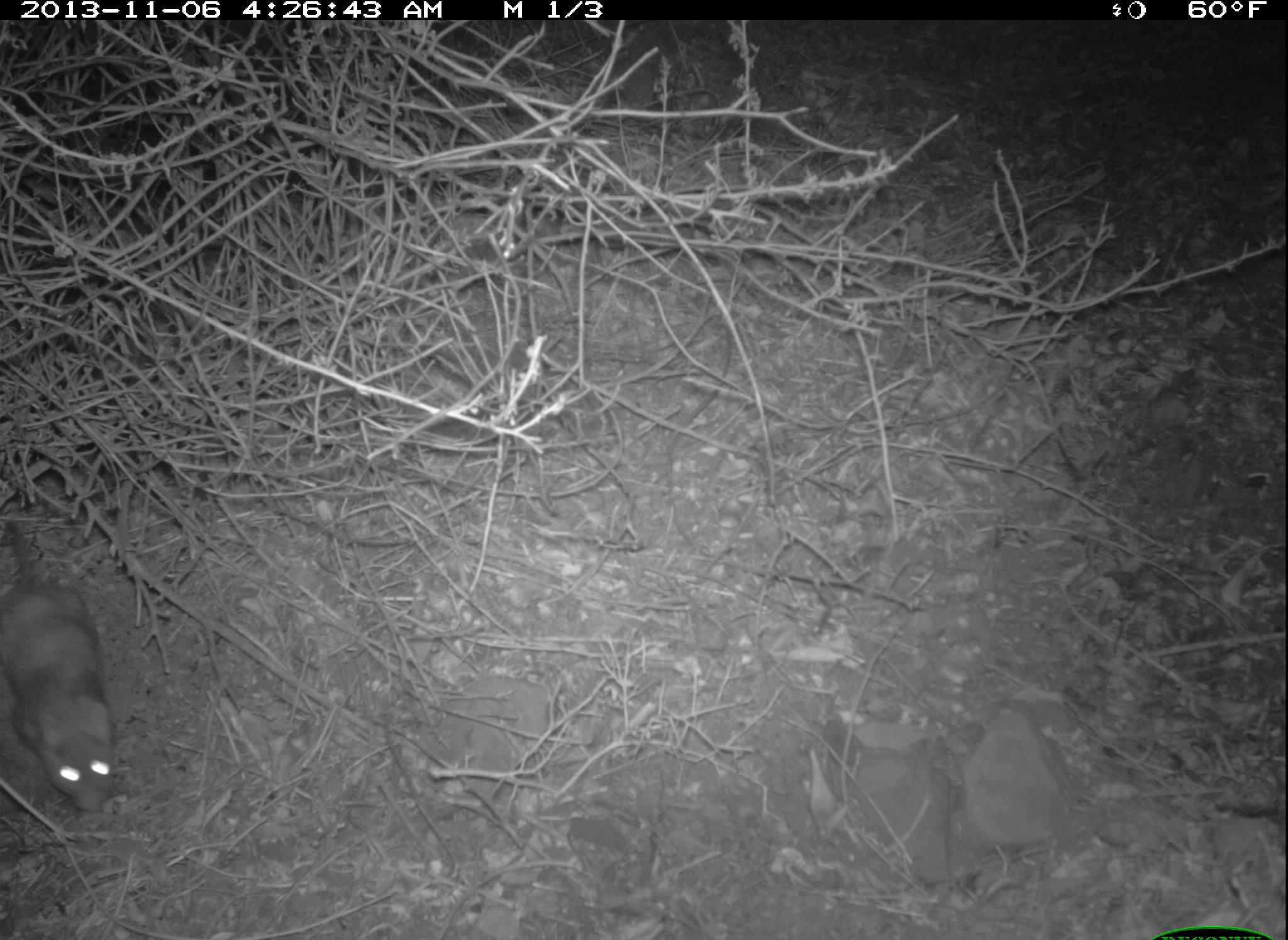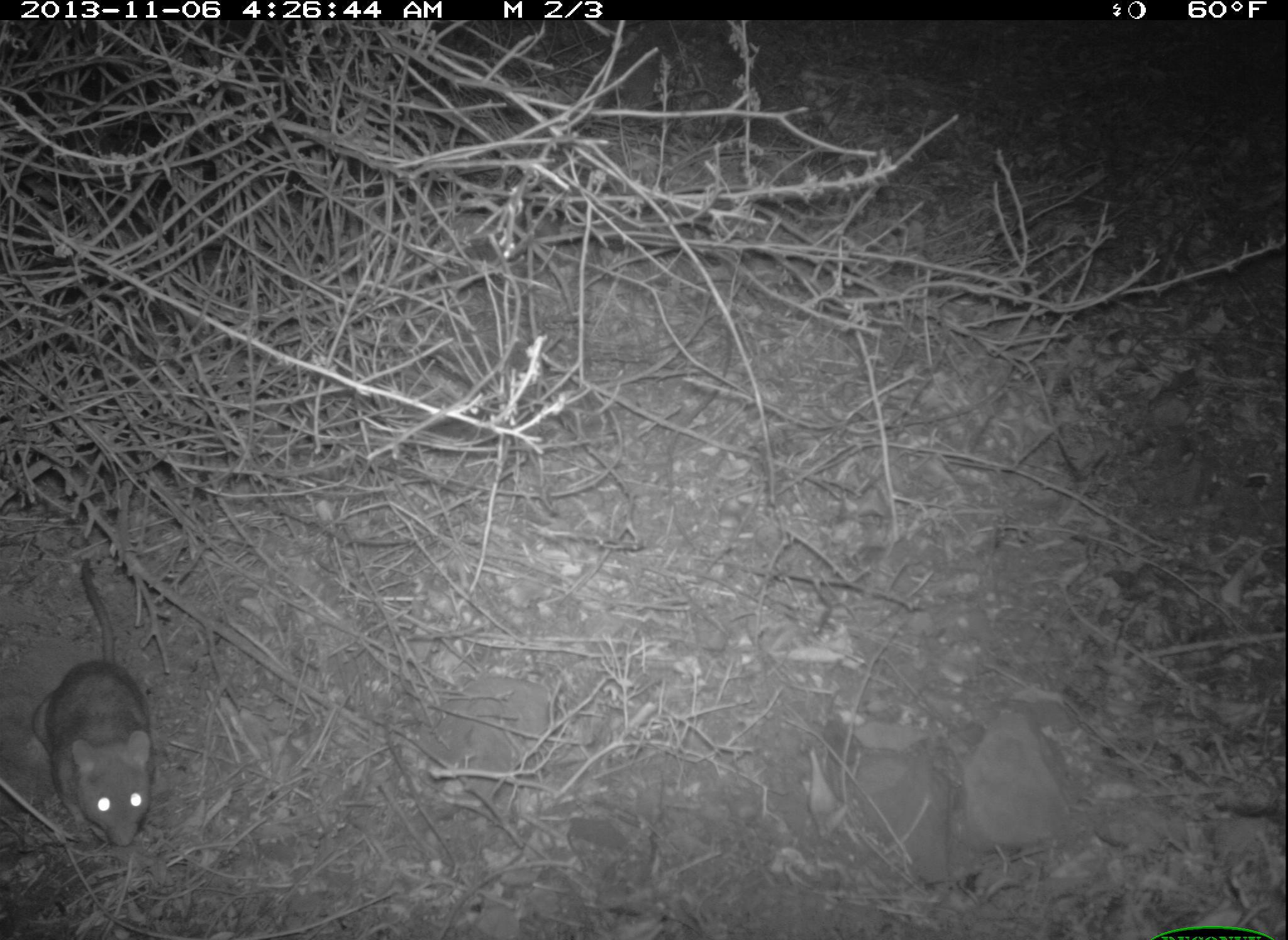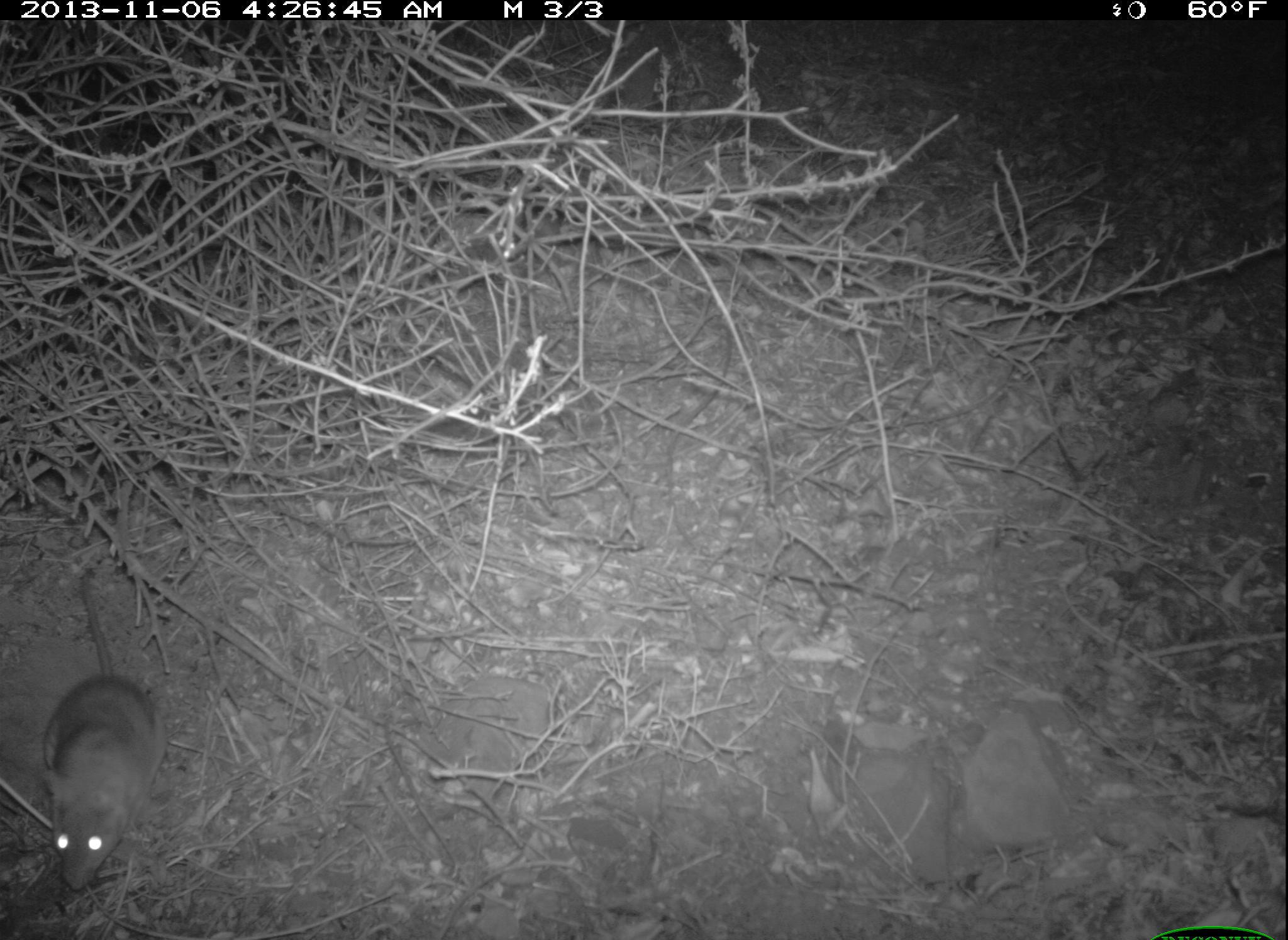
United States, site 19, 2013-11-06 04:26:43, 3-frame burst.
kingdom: Animalia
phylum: Chordata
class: Mammalia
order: Rodentia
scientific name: Rodentia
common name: rodent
Rodent (Rodentia).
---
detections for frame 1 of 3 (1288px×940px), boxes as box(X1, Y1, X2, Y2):
rodent: box(0, 516, 115, 816)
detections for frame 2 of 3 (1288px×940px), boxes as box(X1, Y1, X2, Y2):
rodent: box(30, 557, 156, 847)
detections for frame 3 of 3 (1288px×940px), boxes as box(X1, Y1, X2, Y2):
rodent: box(42, 568, 170, 891)